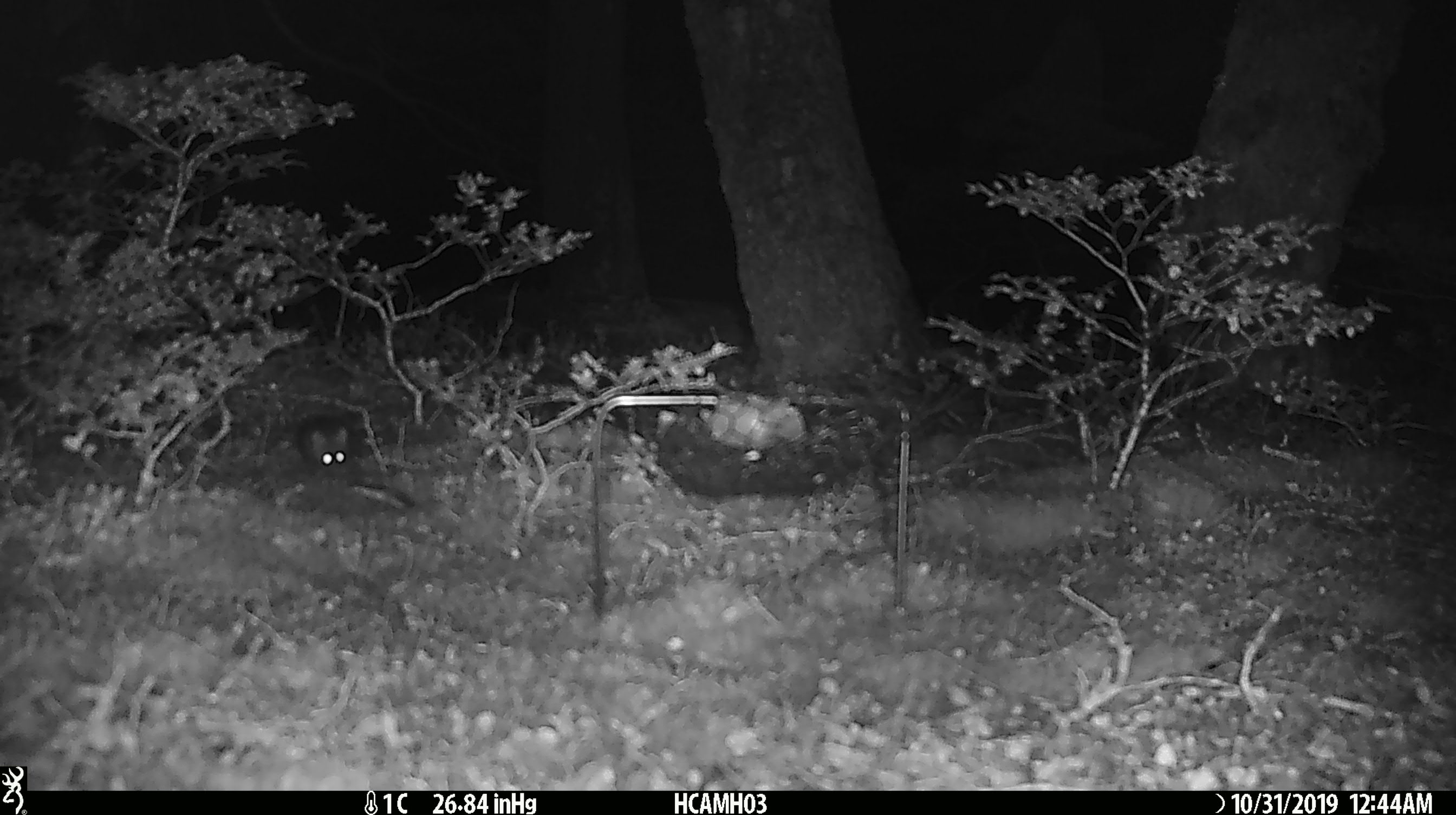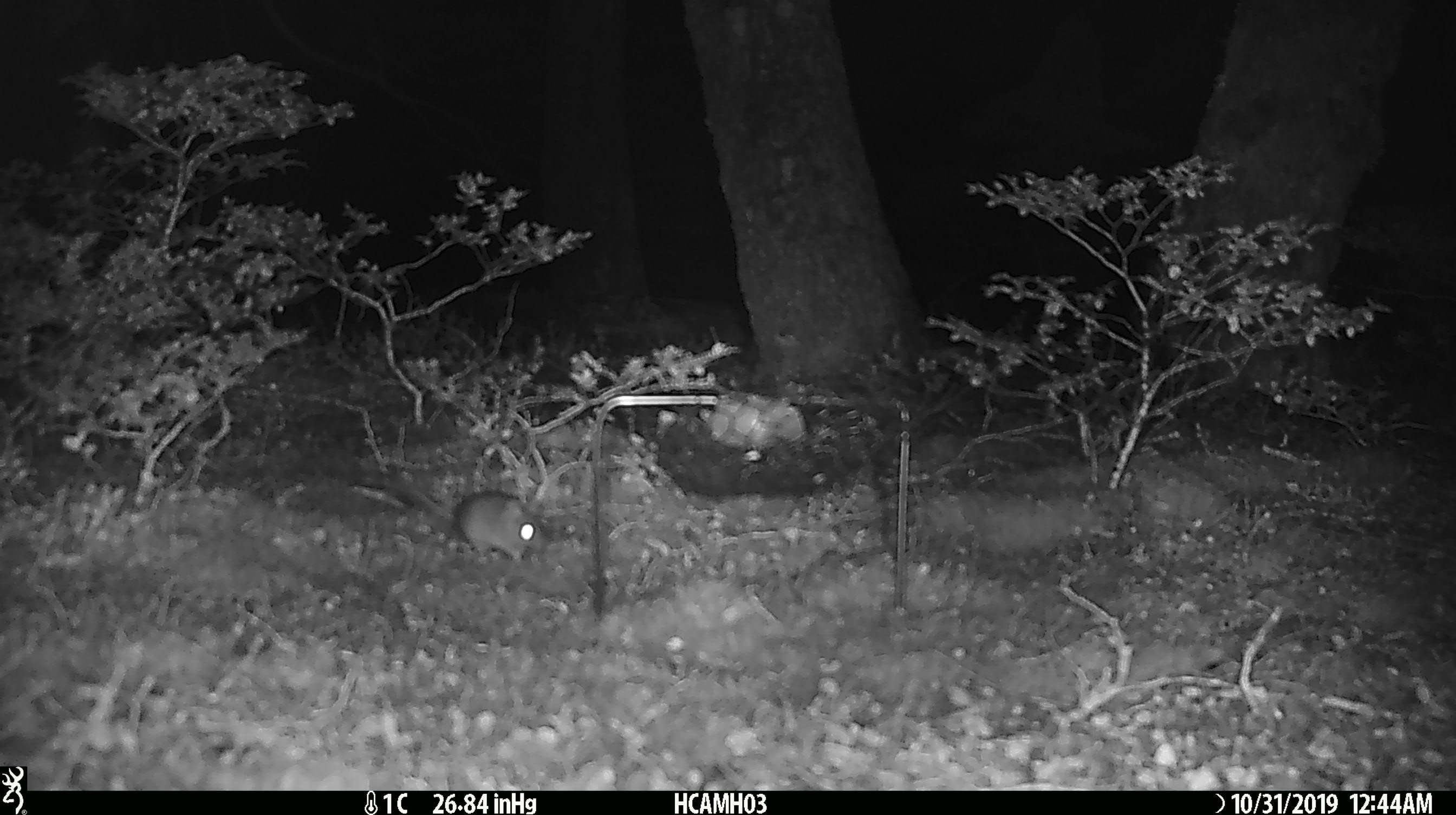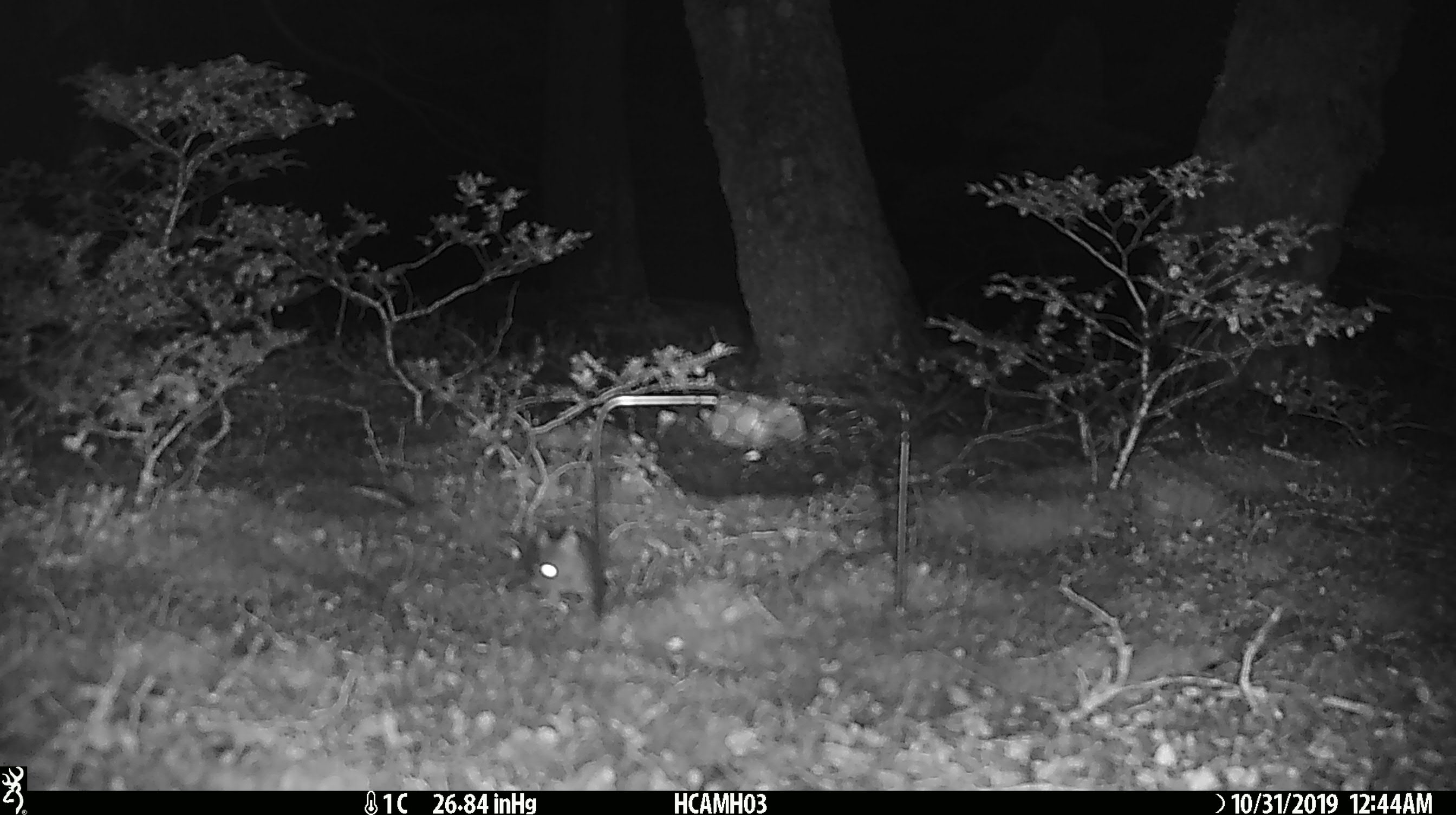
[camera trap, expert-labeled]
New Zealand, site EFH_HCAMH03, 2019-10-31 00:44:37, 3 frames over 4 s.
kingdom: Animalia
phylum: Chordata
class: Mammalia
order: Rodentia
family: Muridae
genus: Mus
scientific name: Mus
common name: mouse